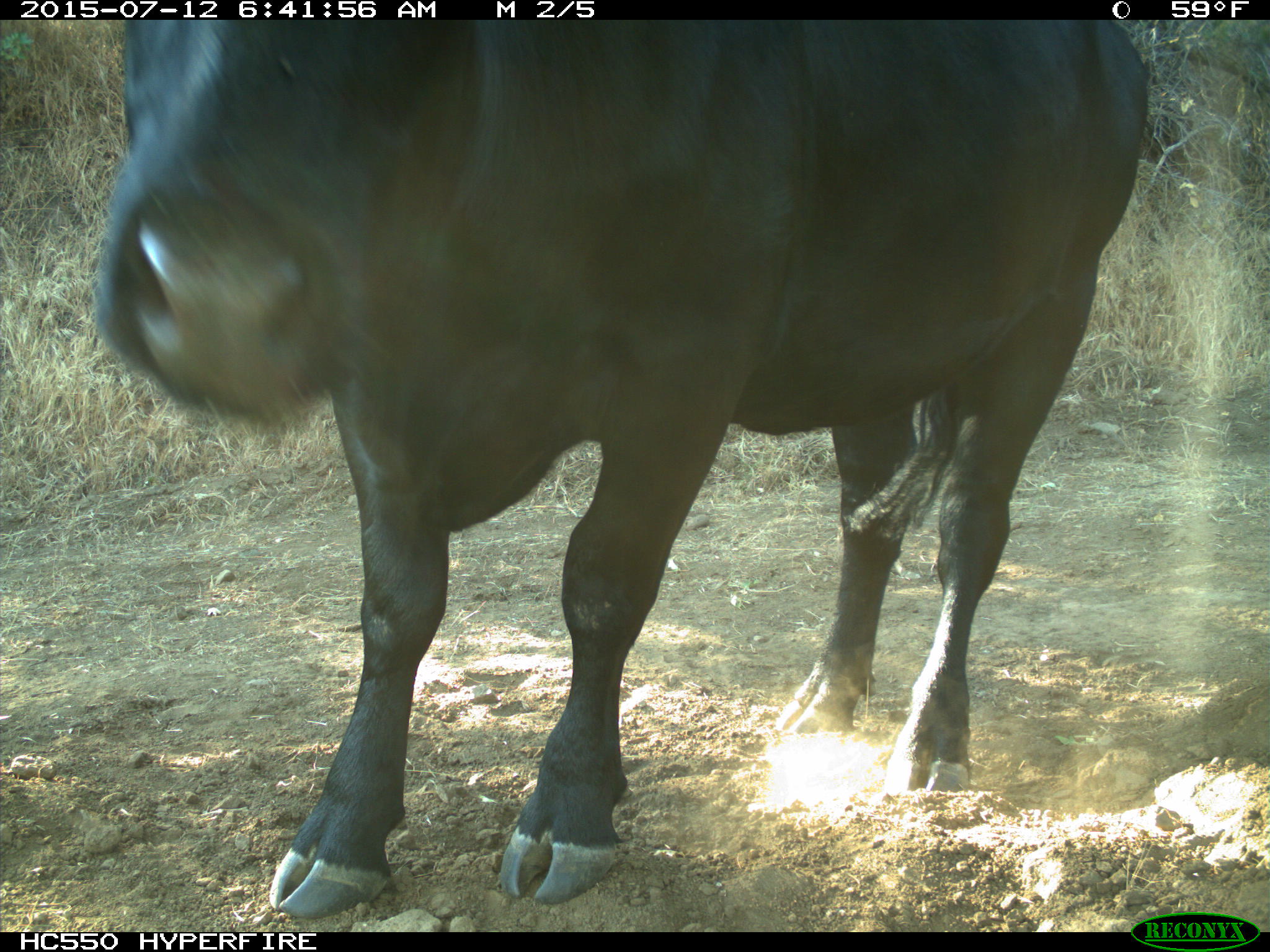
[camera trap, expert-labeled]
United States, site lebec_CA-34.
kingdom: Animalia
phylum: Chordata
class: Mammalia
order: Artiodactyla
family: Bovidae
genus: Bos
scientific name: Bos taurus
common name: domestic cow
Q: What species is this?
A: Bos taurus (domestic cow).